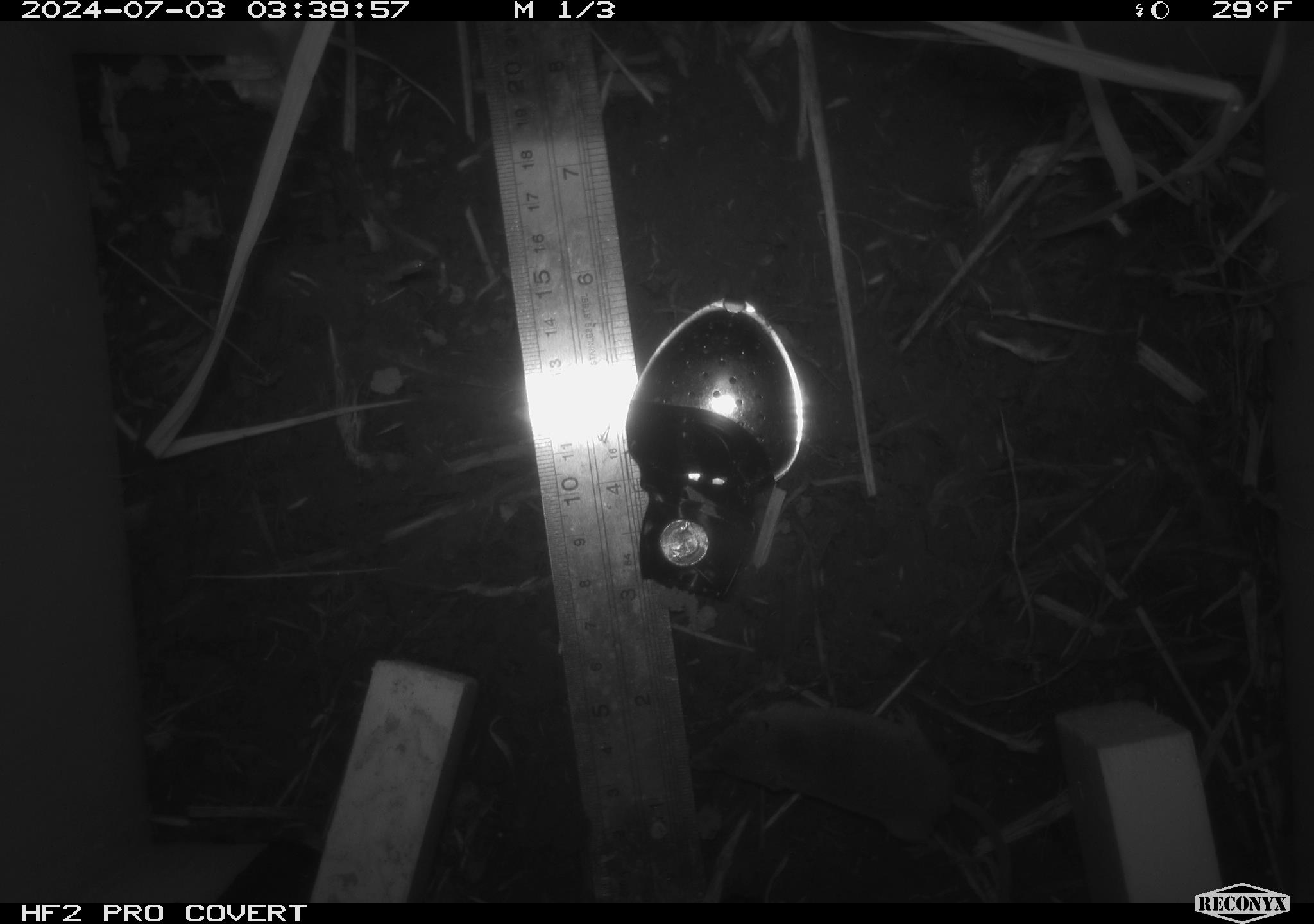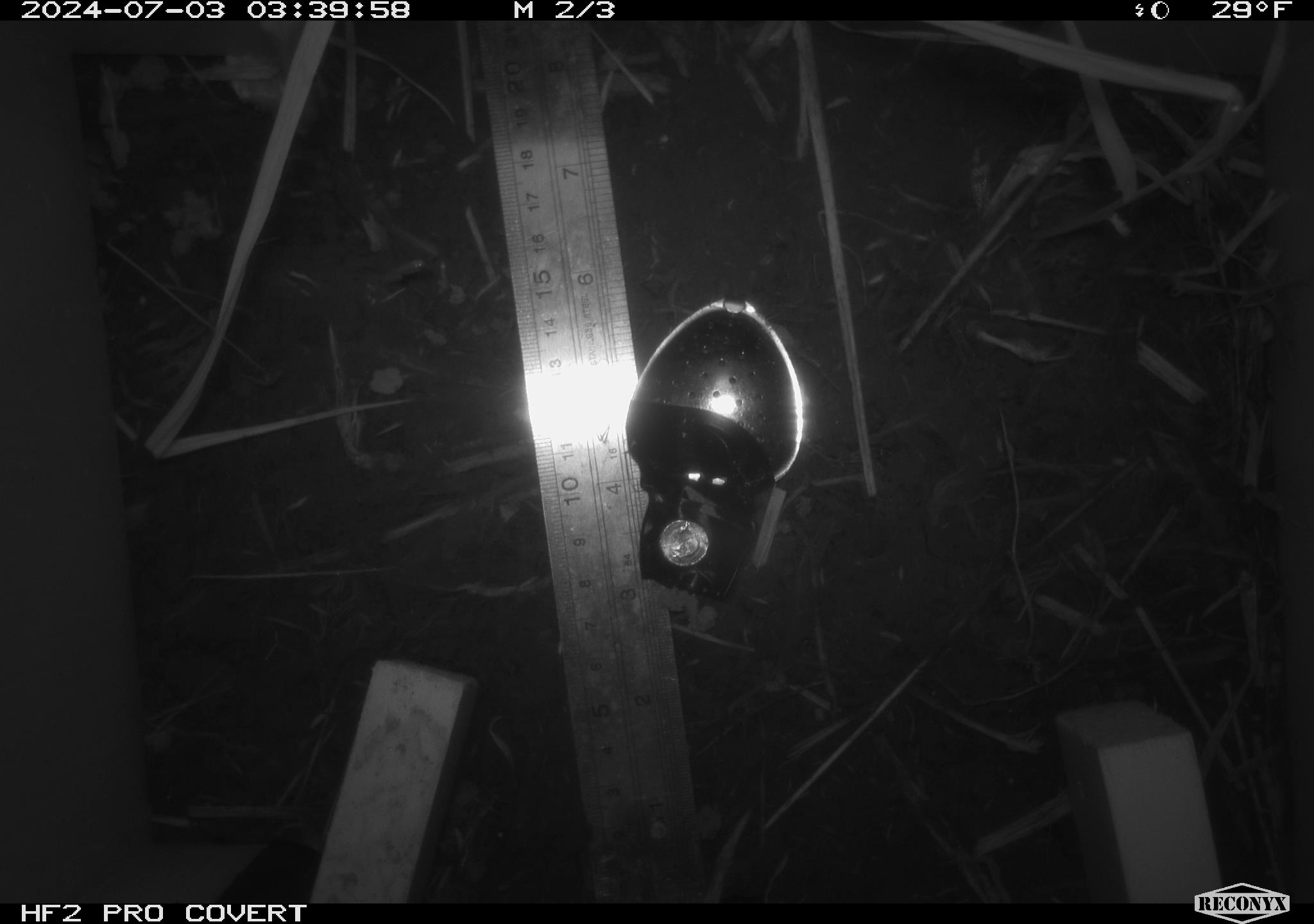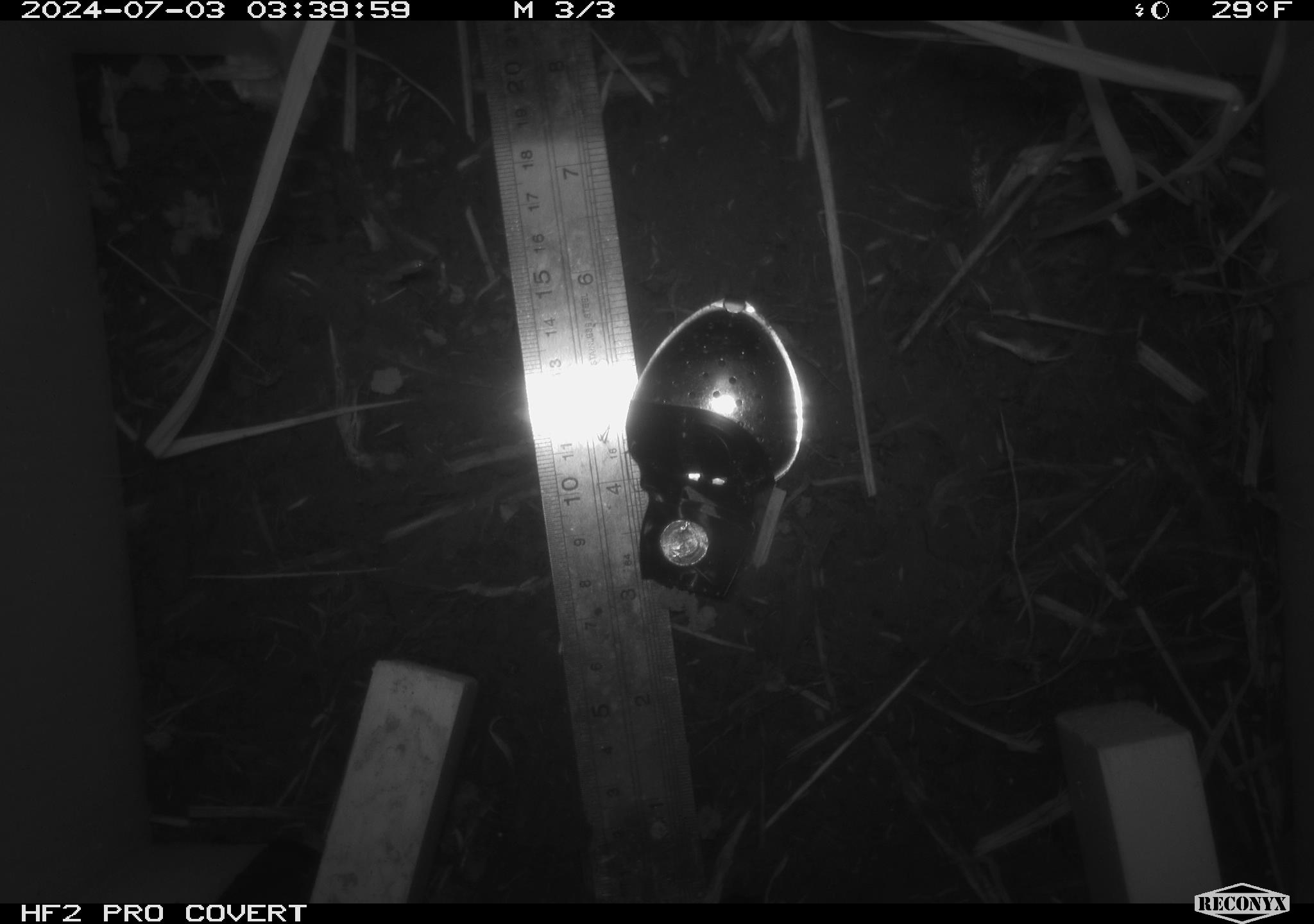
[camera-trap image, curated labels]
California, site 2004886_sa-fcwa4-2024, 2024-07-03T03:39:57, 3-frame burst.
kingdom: Animalia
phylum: Chordata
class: Mammalia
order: Eulipotyphla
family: Soricidae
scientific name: Soricidae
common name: shrews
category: soricidae family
Soricidae family (shrews) (Soricidae).